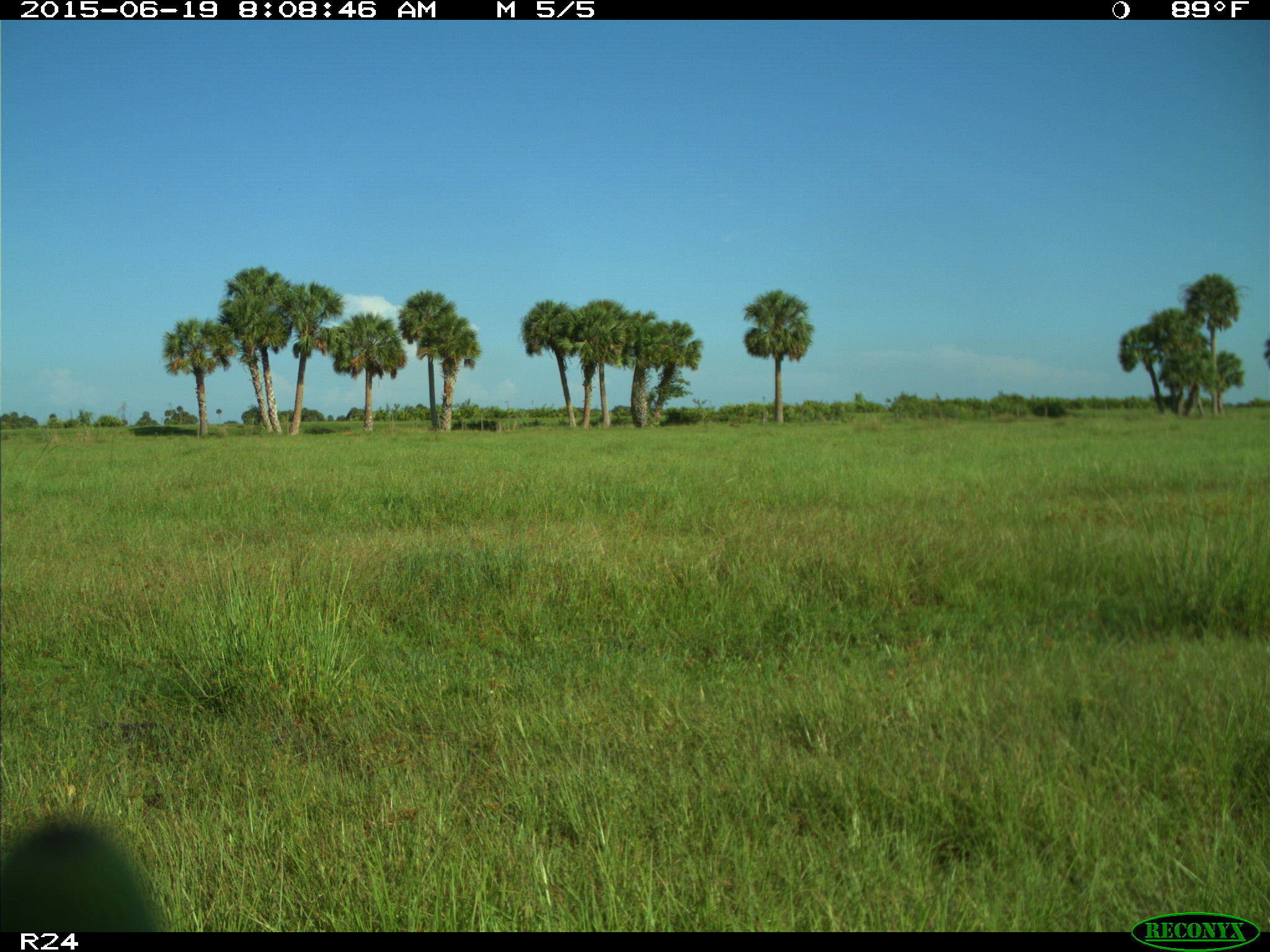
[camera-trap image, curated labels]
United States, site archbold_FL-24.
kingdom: Animalia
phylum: Chordata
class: Mammalia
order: Artiodactyla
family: Bovidae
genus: Bos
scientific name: Bos taurus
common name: domestic cow